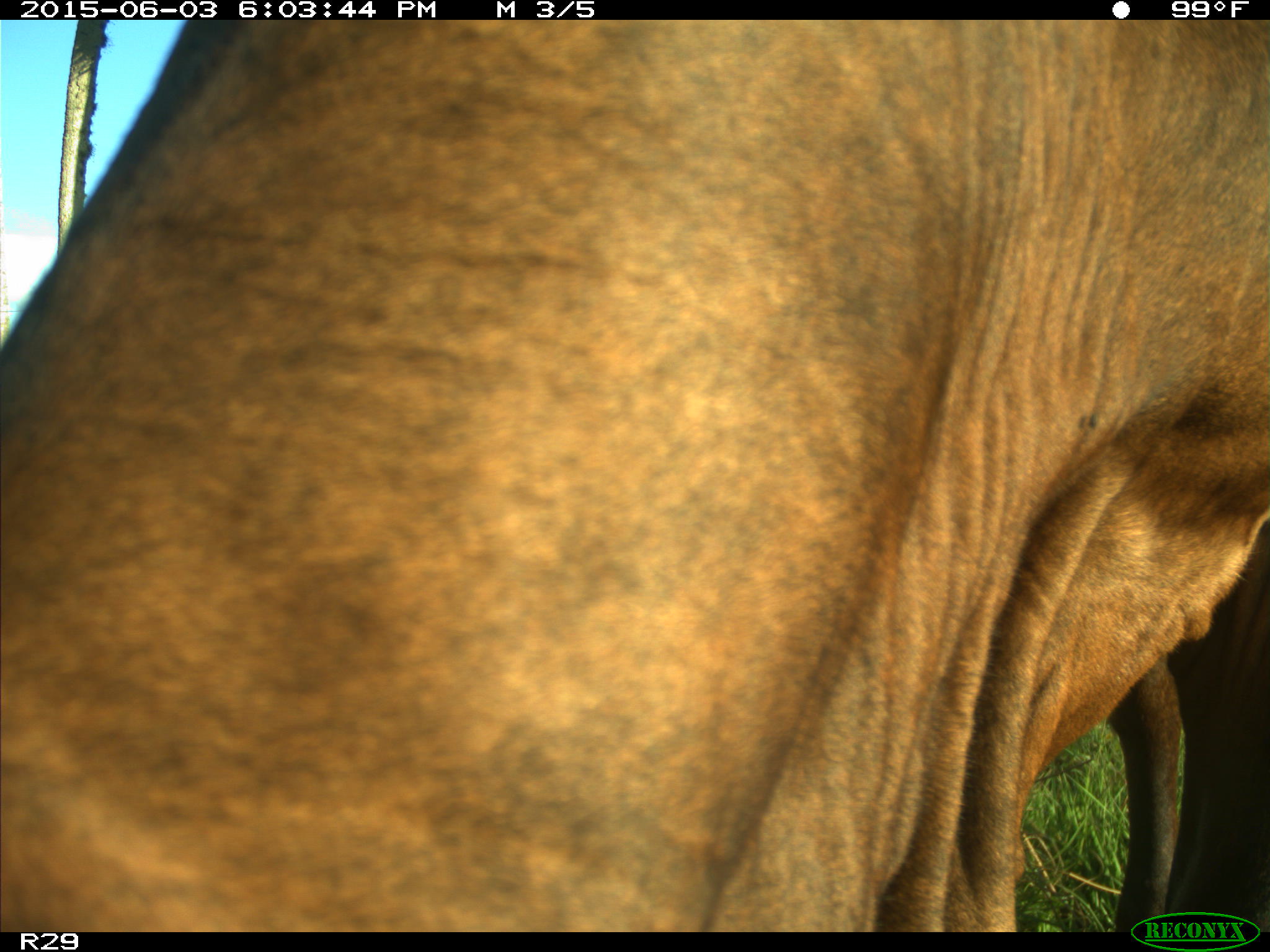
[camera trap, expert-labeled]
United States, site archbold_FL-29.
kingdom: Animalia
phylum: Chordata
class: Mammalia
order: Artiodactyla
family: Bovidae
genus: Bos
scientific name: Bos taurus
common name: domestic cow